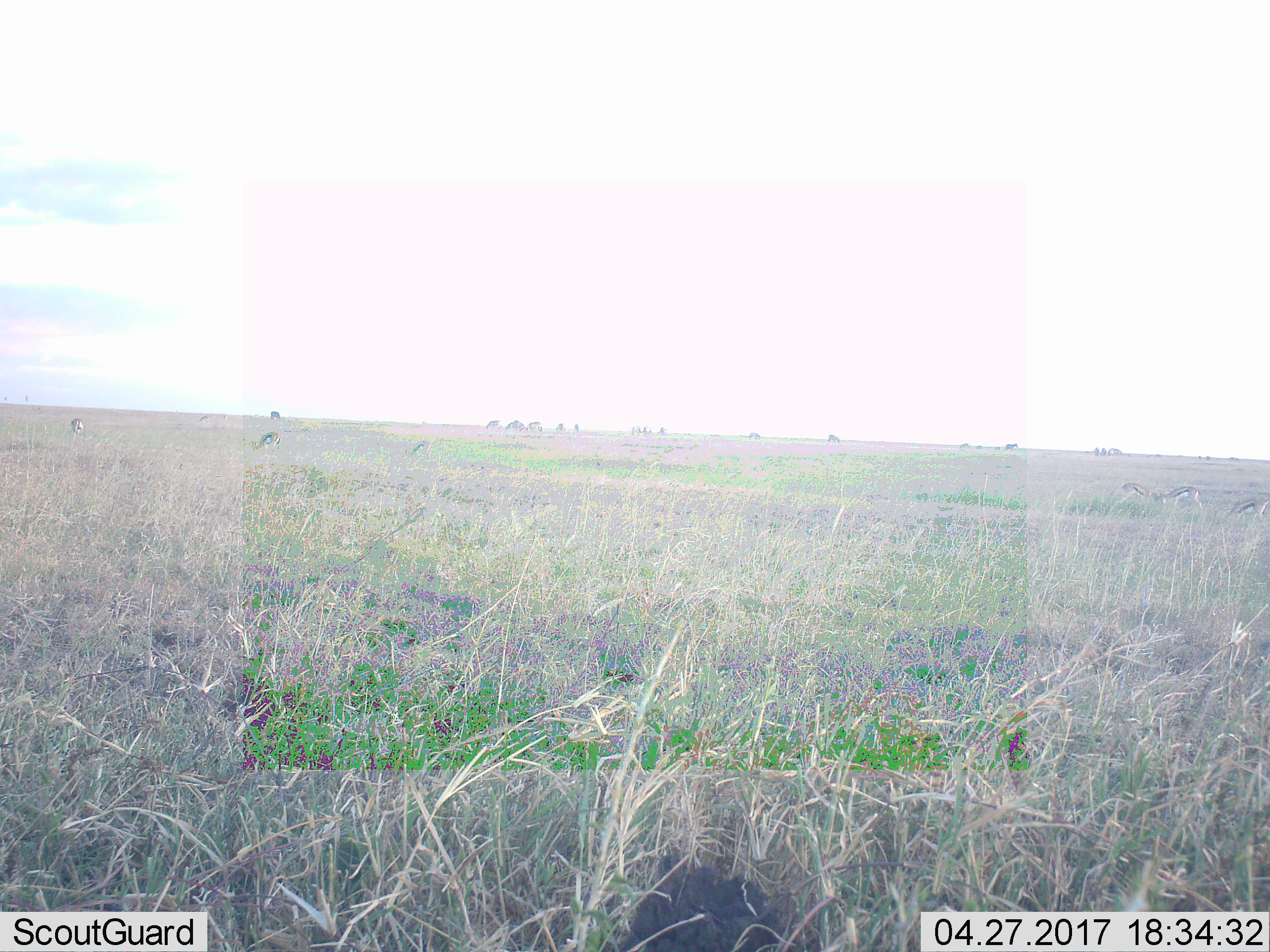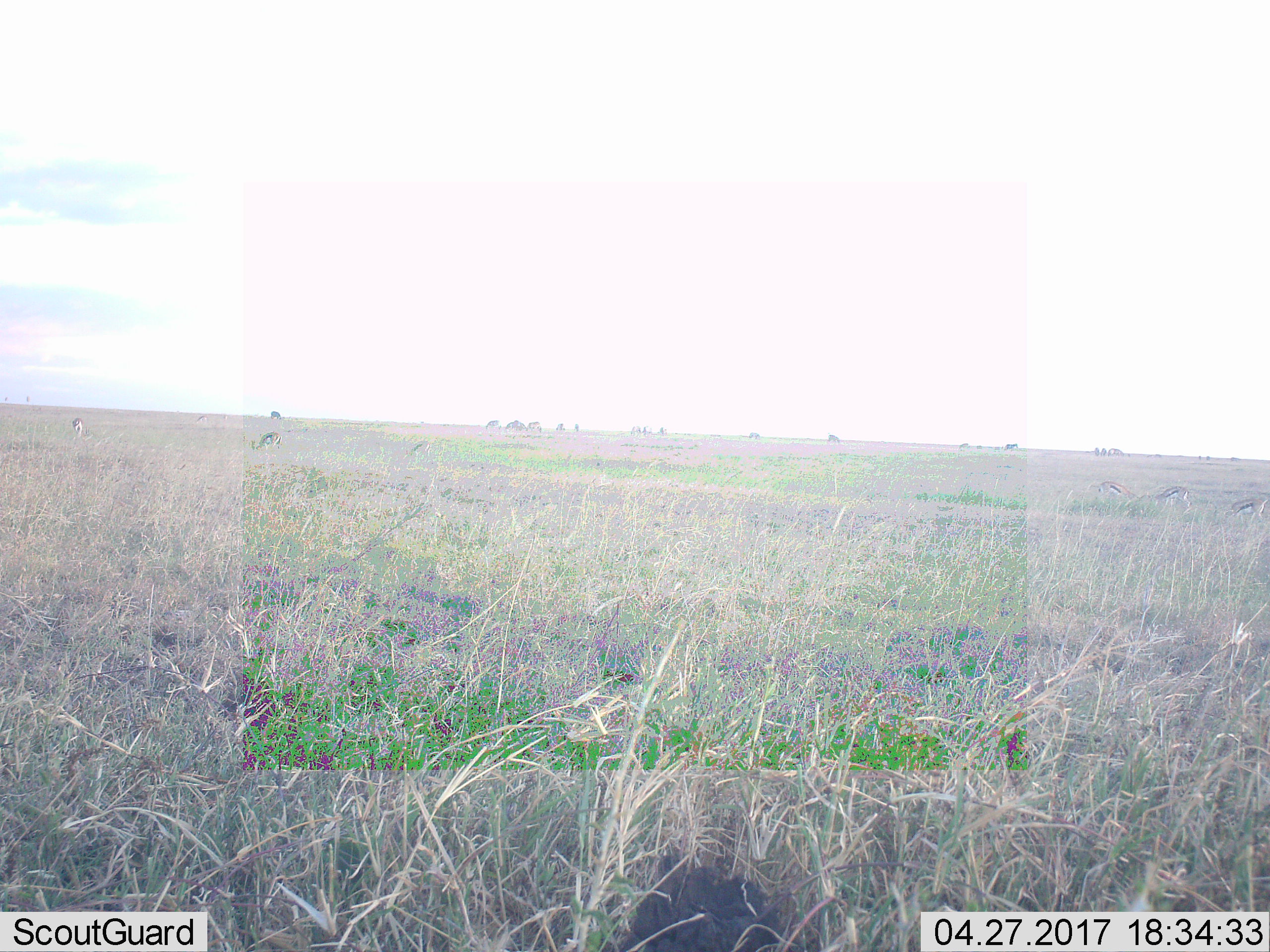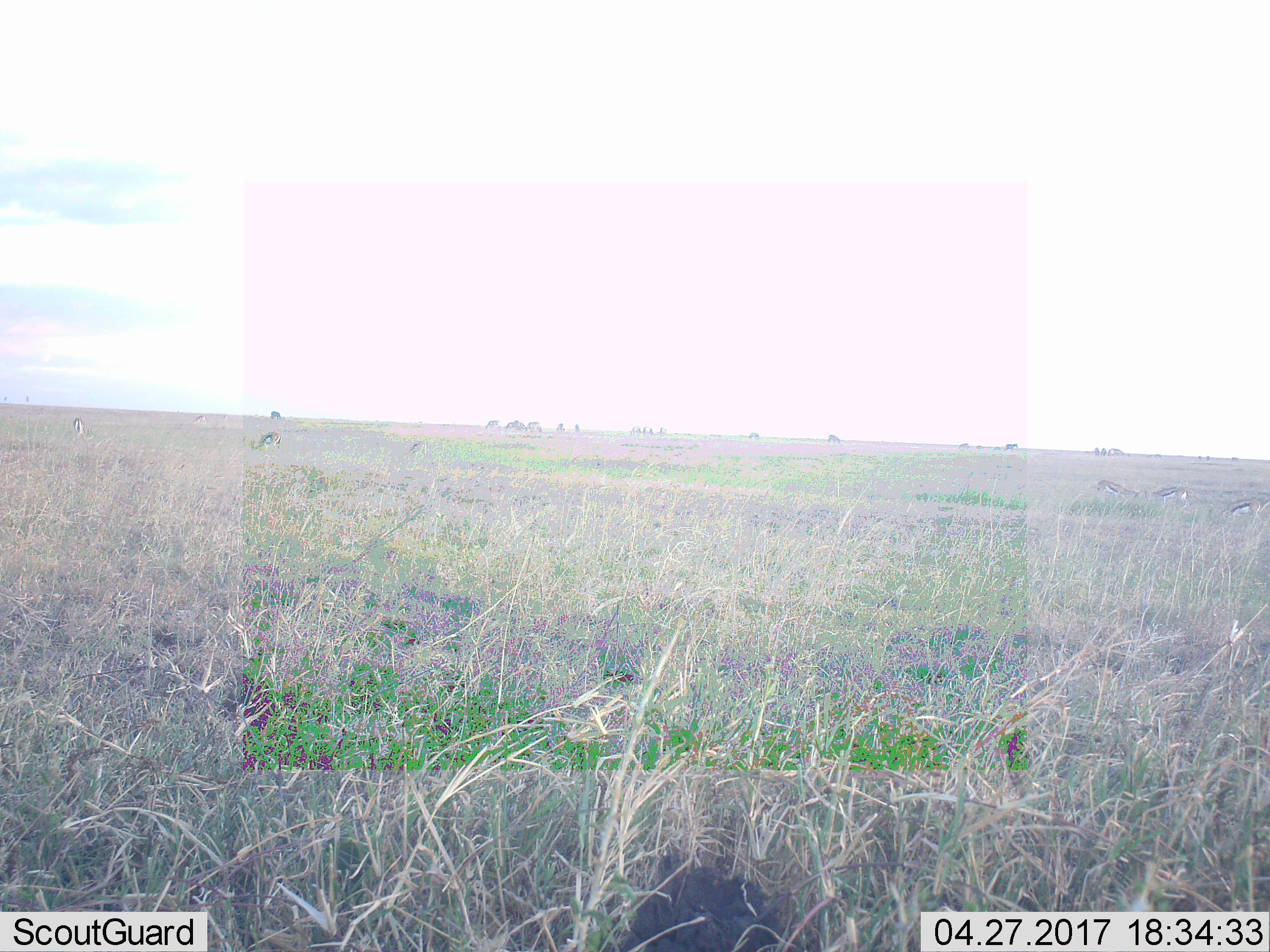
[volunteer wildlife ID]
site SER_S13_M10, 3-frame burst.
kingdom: Animalia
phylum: Chordata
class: Mammalia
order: Artiodactyla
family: Bovidae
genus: Eudorcas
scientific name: Eudorcas thomsonii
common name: thomson's gazelle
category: gazellethomsons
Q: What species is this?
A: Gazellethomsons (thomson's gazelle) (Eudorcas thomsonii).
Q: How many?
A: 7.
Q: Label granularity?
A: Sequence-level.